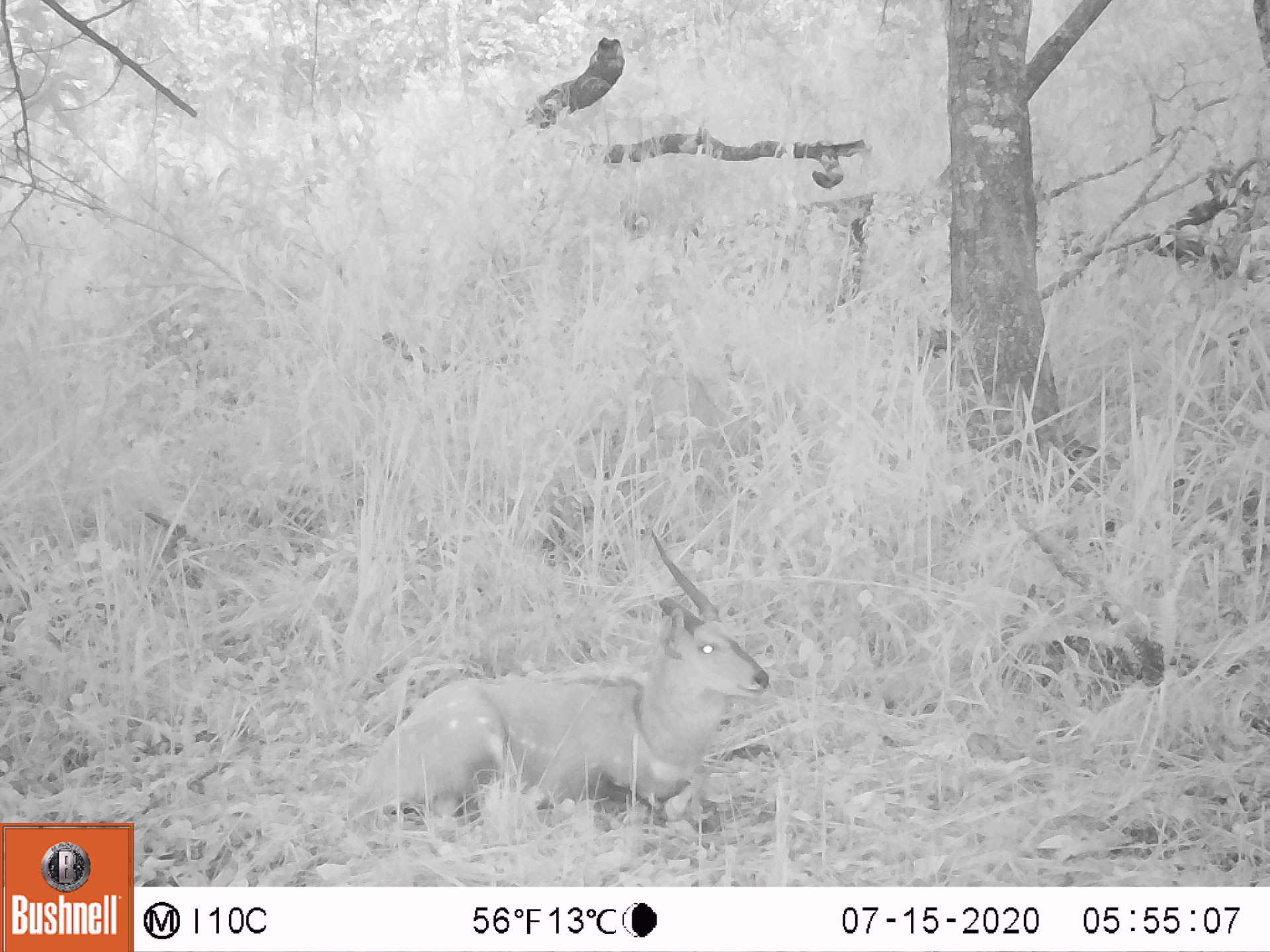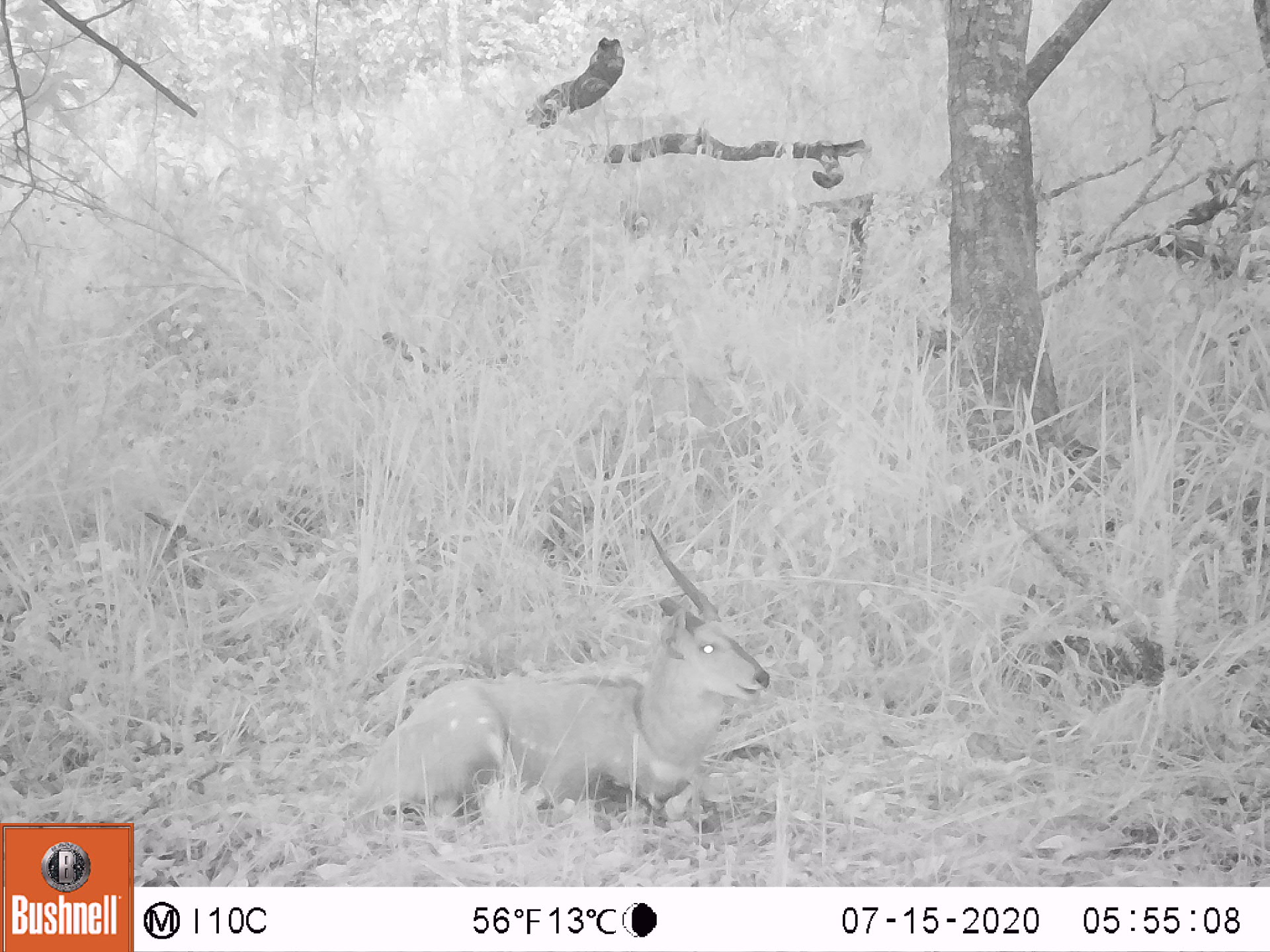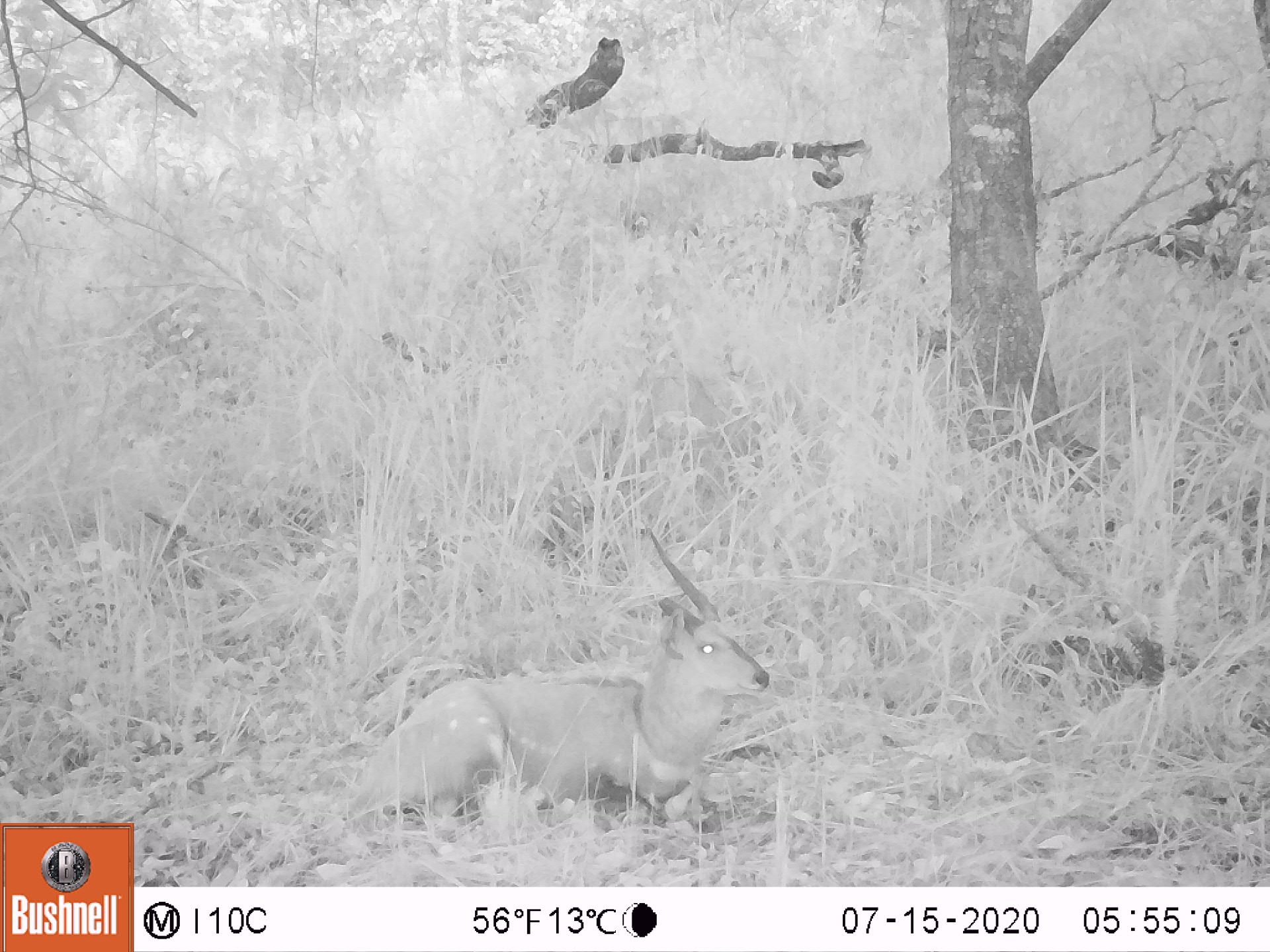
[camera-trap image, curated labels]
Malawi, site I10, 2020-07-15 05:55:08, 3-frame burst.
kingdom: Animalia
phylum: Chordata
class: Mammalia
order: Artiodactyla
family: Bovidae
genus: Tragelaphus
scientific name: Tragelaphus sylvaticus sylvaticus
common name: cape bushbuck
Cape bushbuck (Tragelaphus sylvaticus sylvaticus), count 1.